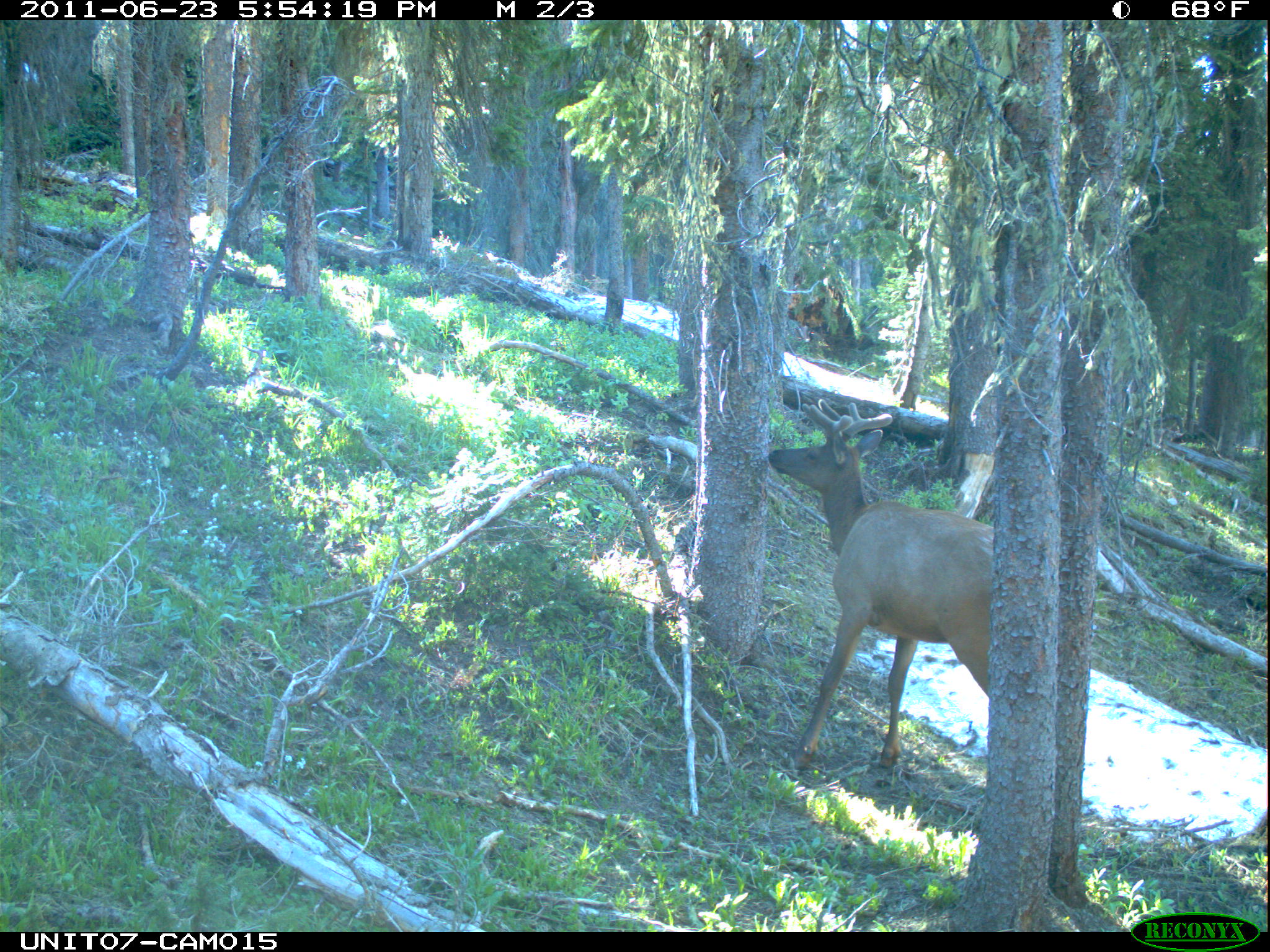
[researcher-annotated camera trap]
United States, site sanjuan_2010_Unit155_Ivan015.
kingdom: Animalia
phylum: Chordata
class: Mammalia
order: Artiodactyla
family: Cervidae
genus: Cervus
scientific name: Cervus elaphus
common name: red deer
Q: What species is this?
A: Cervus elaphus (red deer).